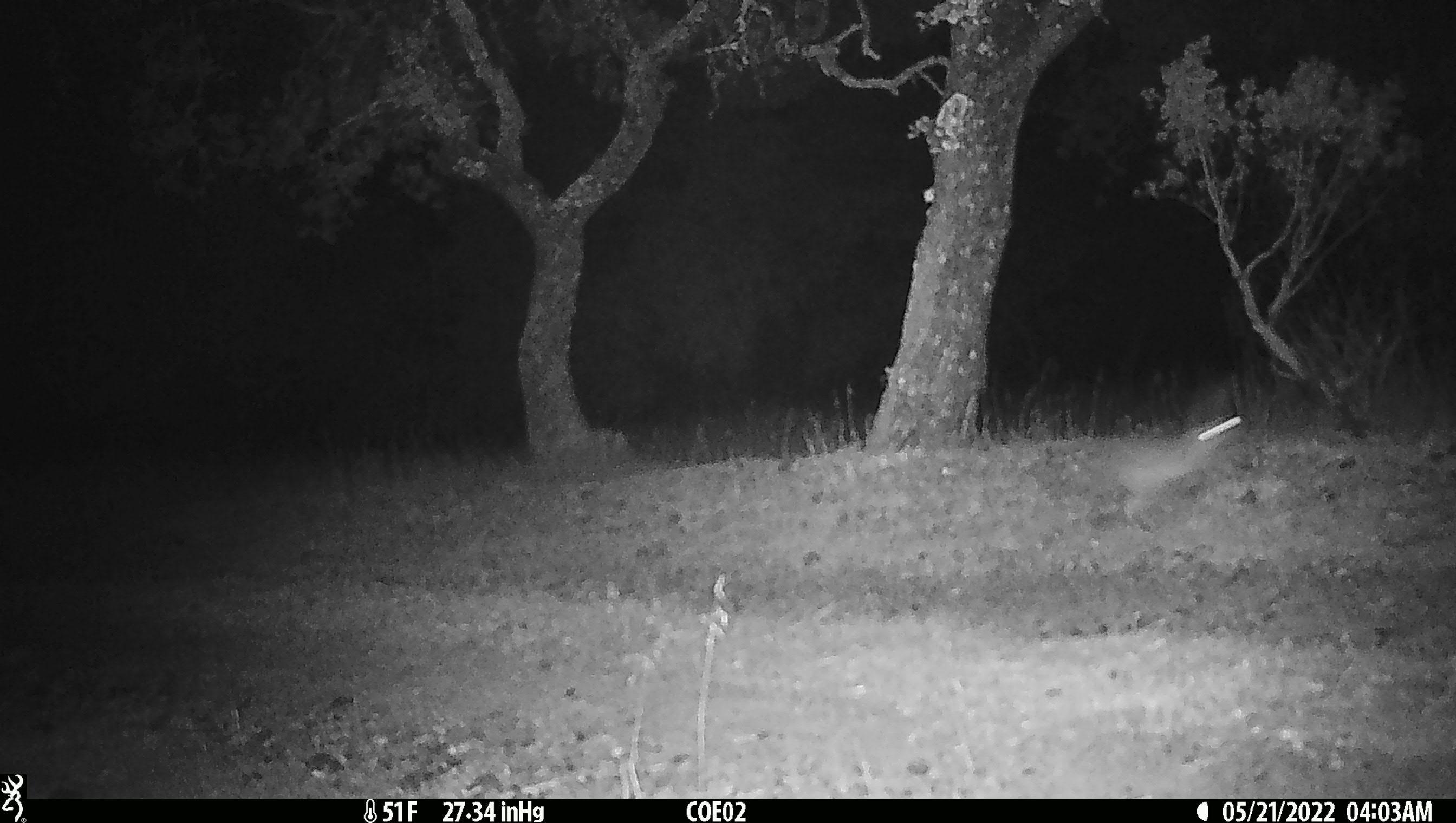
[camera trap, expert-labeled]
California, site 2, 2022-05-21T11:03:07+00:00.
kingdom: Animalia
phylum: Chordata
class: Mammalia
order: Lagomorpha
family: Leporidae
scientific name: Leporidae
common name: rabbit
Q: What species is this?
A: Rabbit (Leporidae).